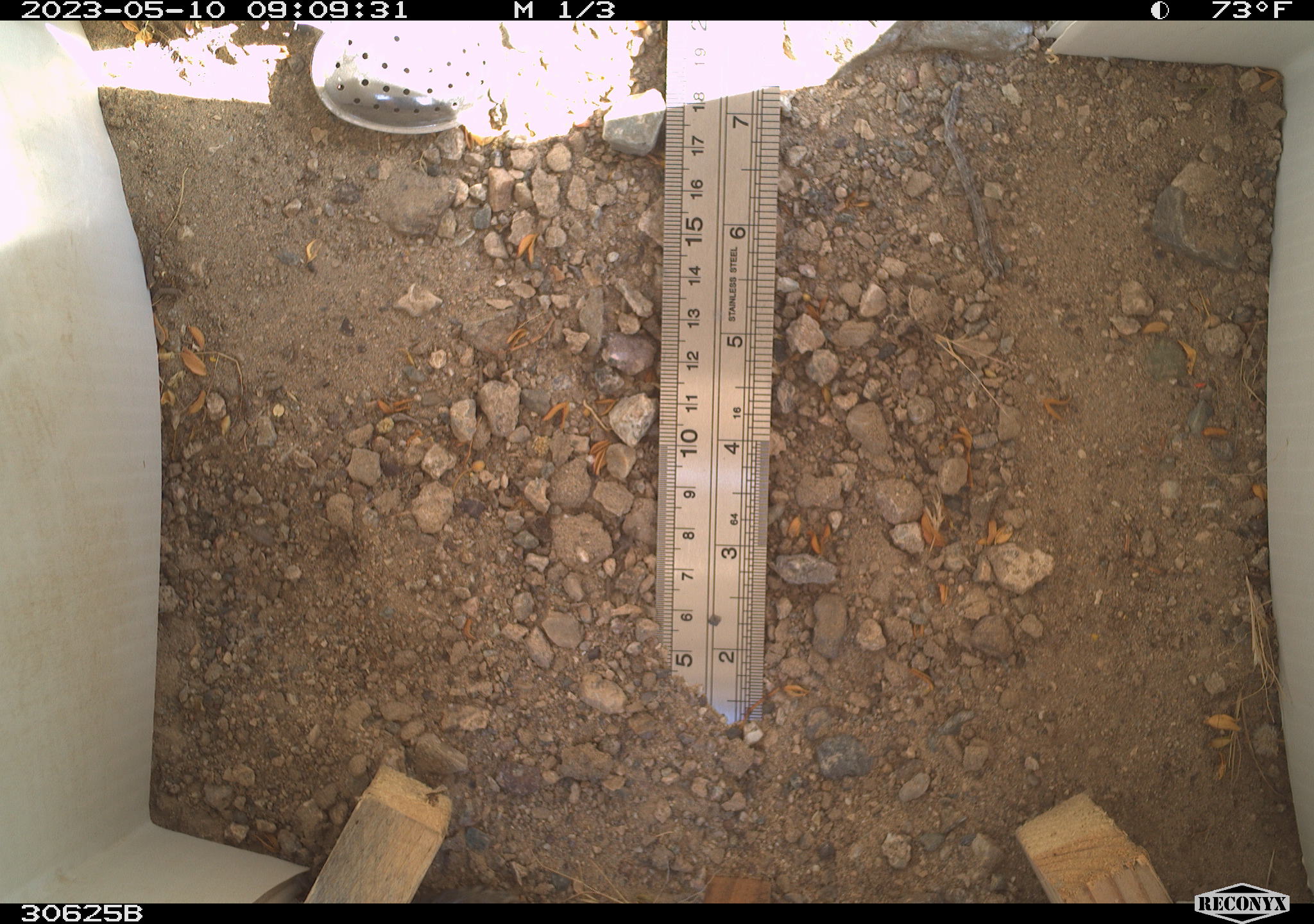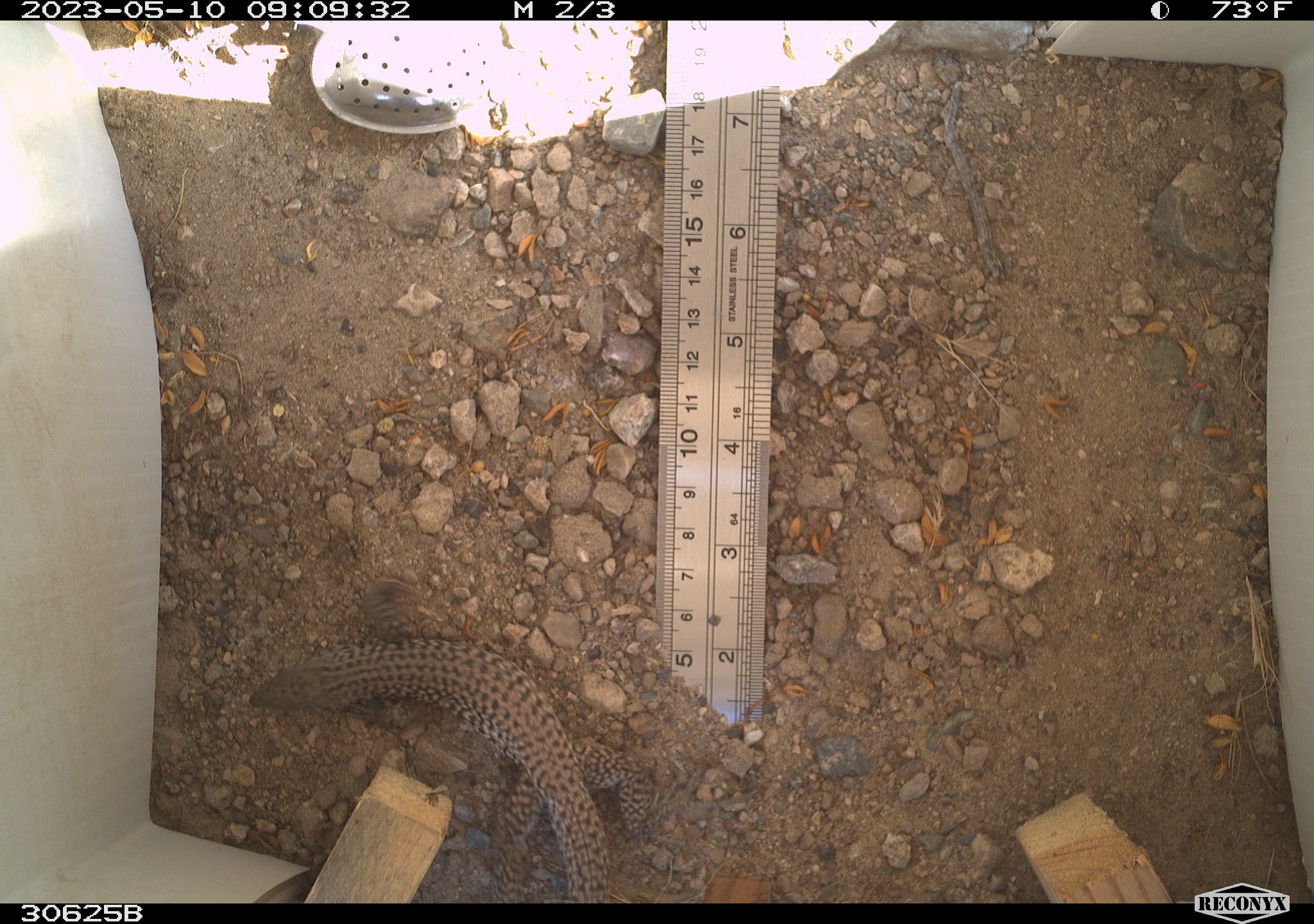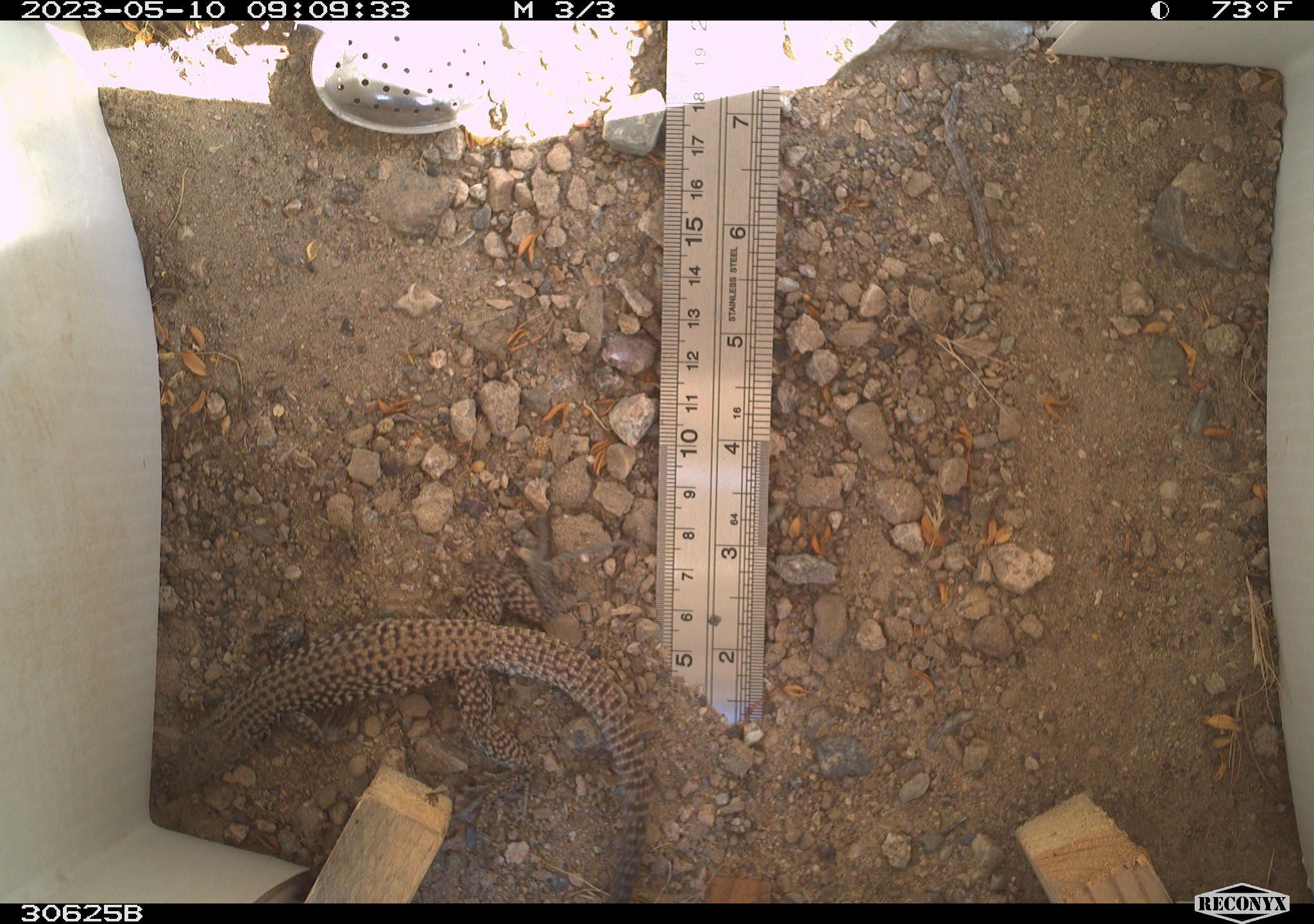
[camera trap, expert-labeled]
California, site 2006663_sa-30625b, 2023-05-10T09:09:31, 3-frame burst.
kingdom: Animalia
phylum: Chordata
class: Reptilia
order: Squamata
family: Teiidae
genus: Aspidoscelis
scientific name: Aspidoscelis tigris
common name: western whiptail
Western whiptail (Aspidoscelis tigris).